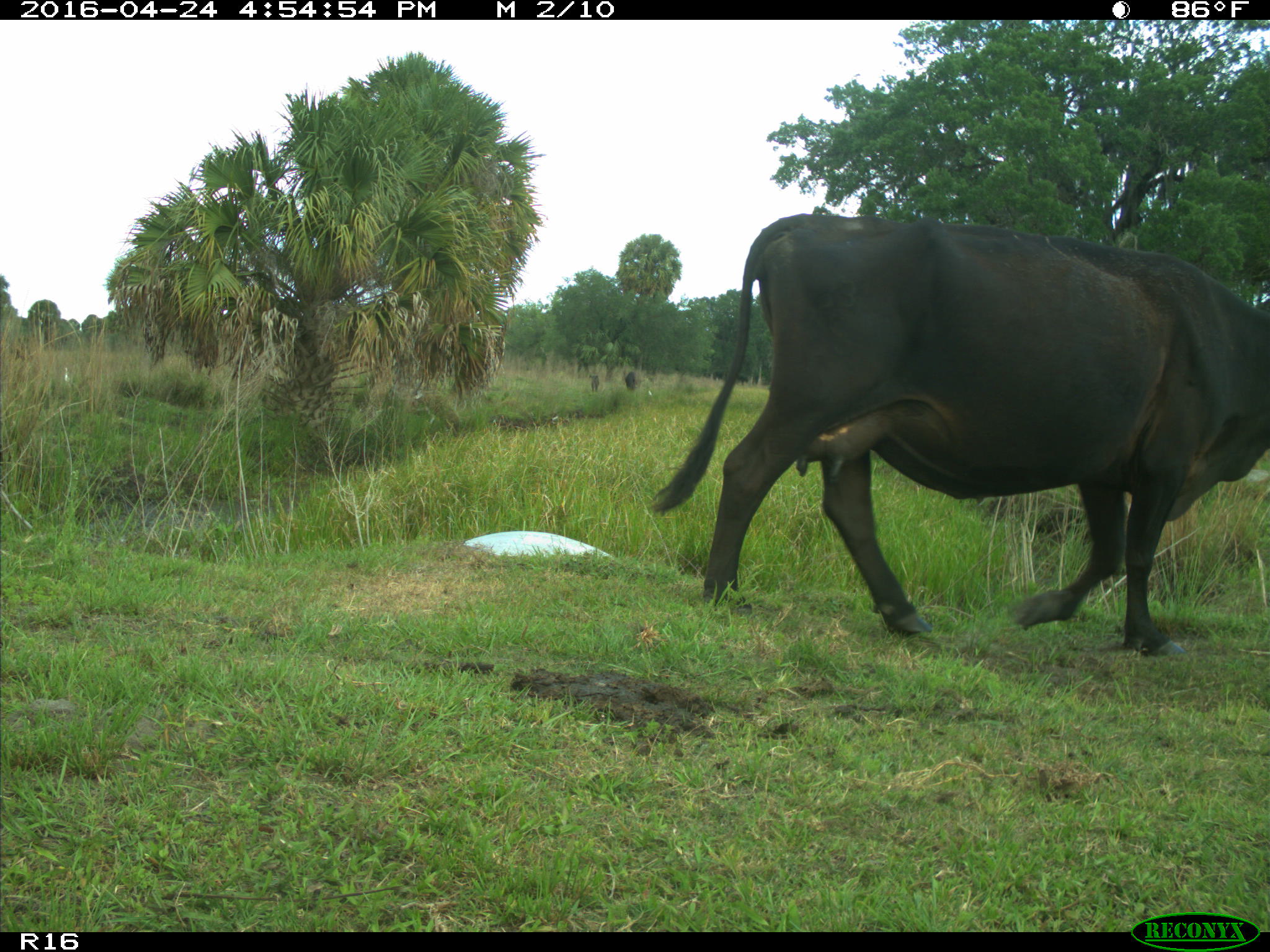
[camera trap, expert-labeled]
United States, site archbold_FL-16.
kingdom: Animalia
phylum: Chordata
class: Mammalia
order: Artiodactyla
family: Bovidae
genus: Bos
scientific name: Bos taurus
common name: domestic cow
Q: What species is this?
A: Bos taurus (domestic cow).